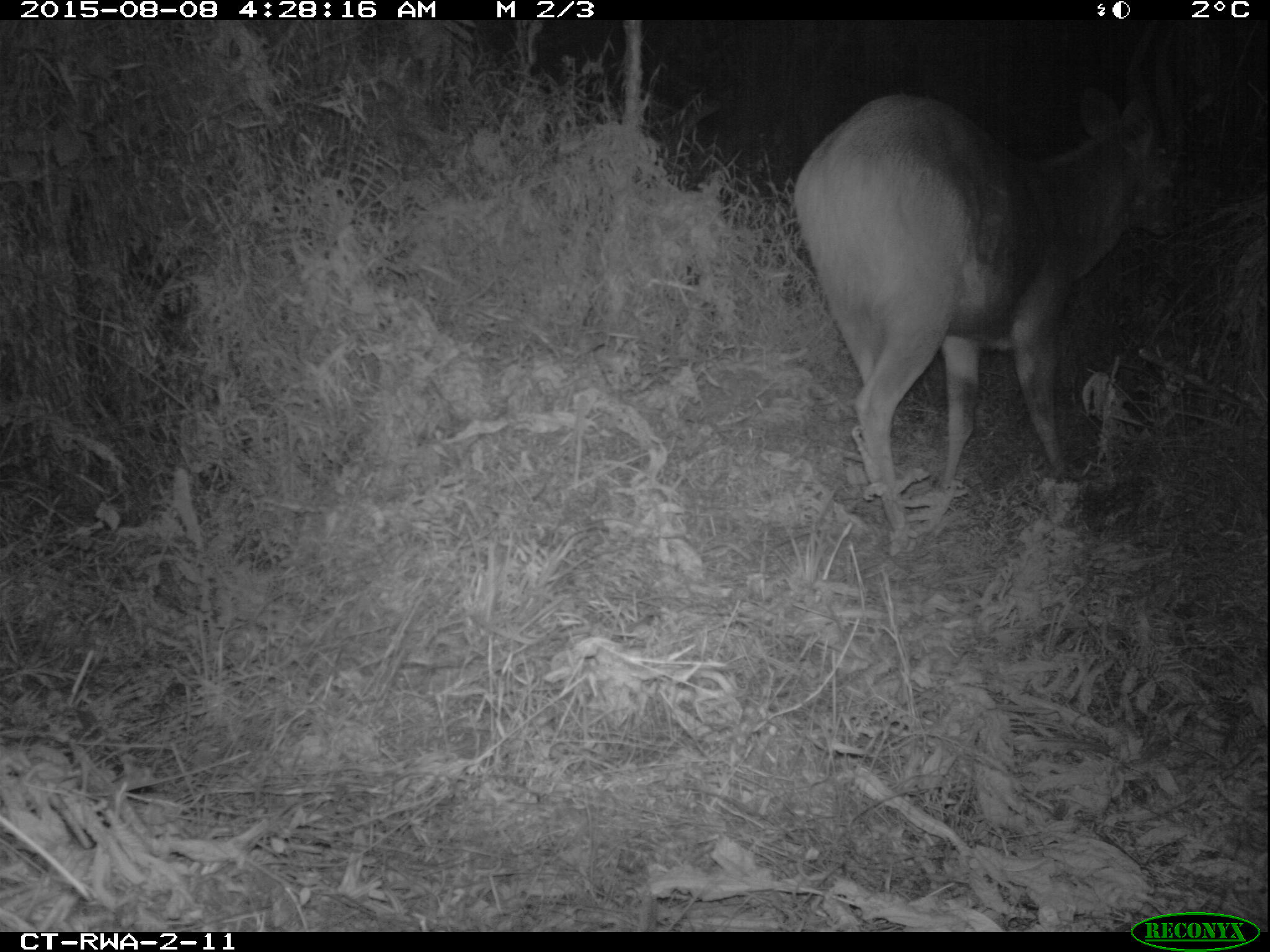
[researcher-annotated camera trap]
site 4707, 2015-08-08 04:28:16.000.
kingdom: Animalia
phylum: Chordata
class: Mammalia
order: Artiodactyla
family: Bovidae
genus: Tragelaphus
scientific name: Tragelaphus scriptus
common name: bushbuck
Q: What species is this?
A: Tragelaphus scriptus (bushbuck).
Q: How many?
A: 1.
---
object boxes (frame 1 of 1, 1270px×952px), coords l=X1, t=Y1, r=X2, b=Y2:
tragelaphus scriptus: l=792, t=20, r=1180, b=536